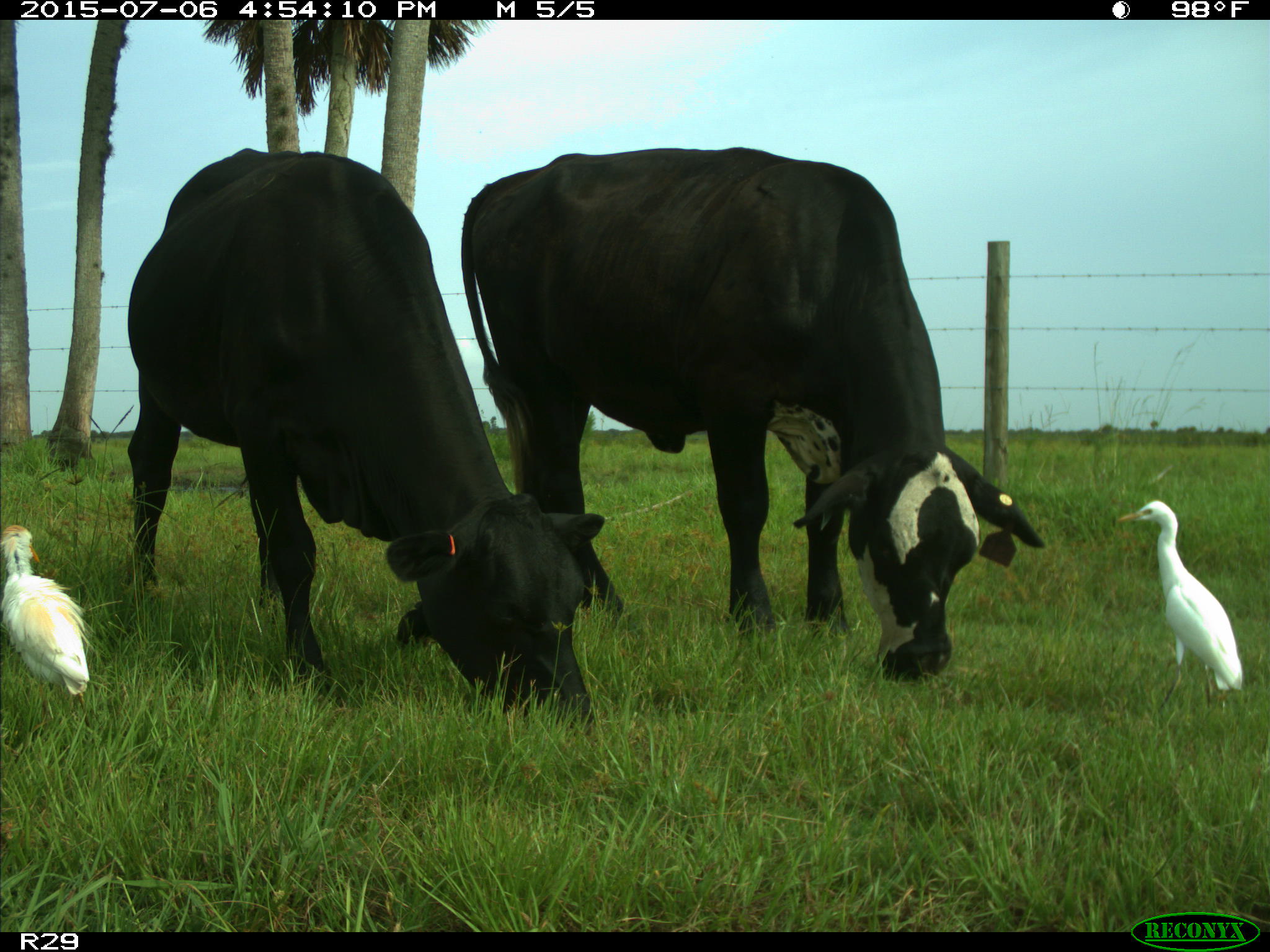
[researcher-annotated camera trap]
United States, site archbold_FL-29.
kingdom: Animalia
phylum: Chordata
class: Mammalia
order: Artiodactyla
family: Bovidae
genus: Bos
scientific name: Bos taurus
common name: domestic cow